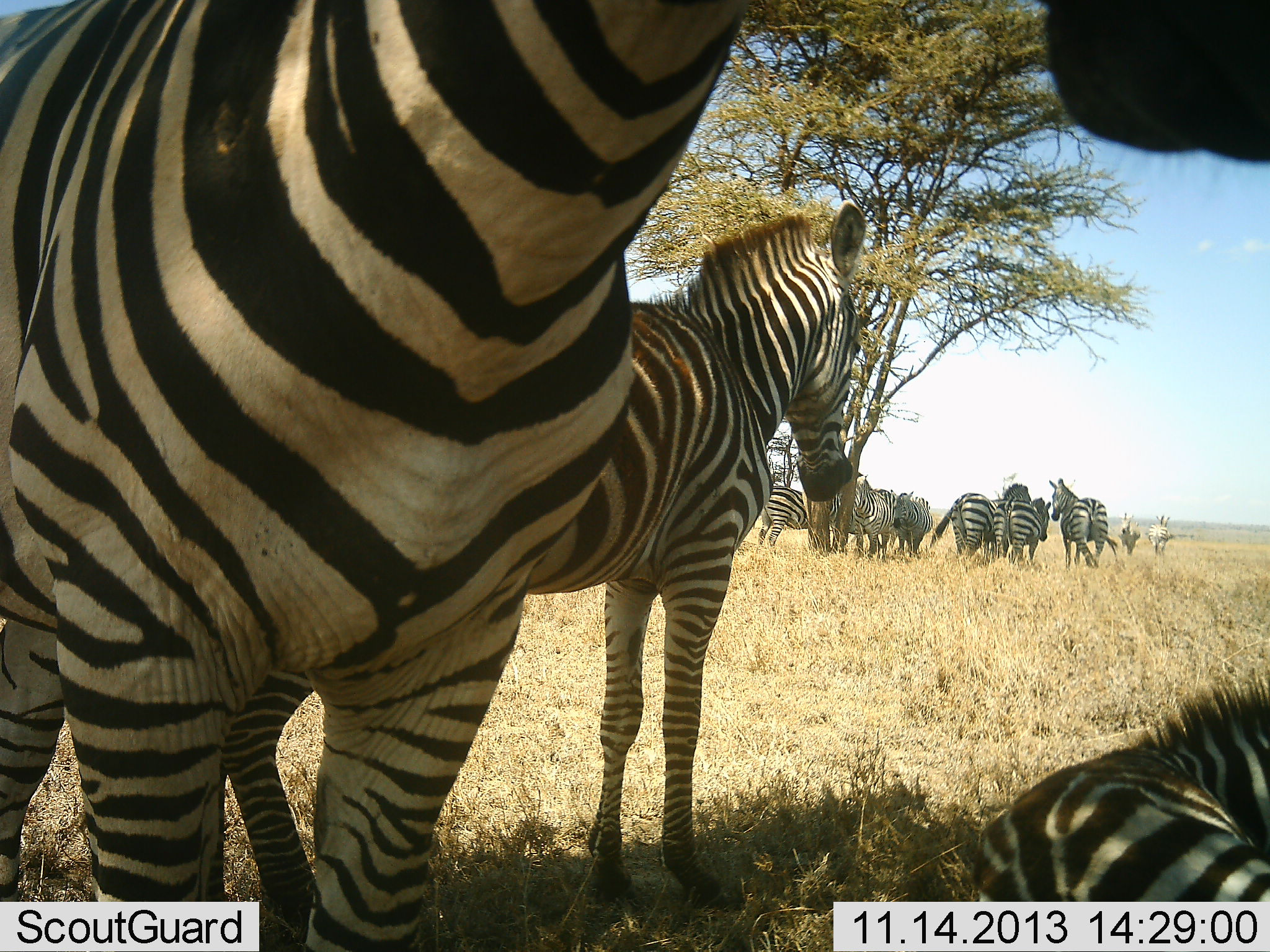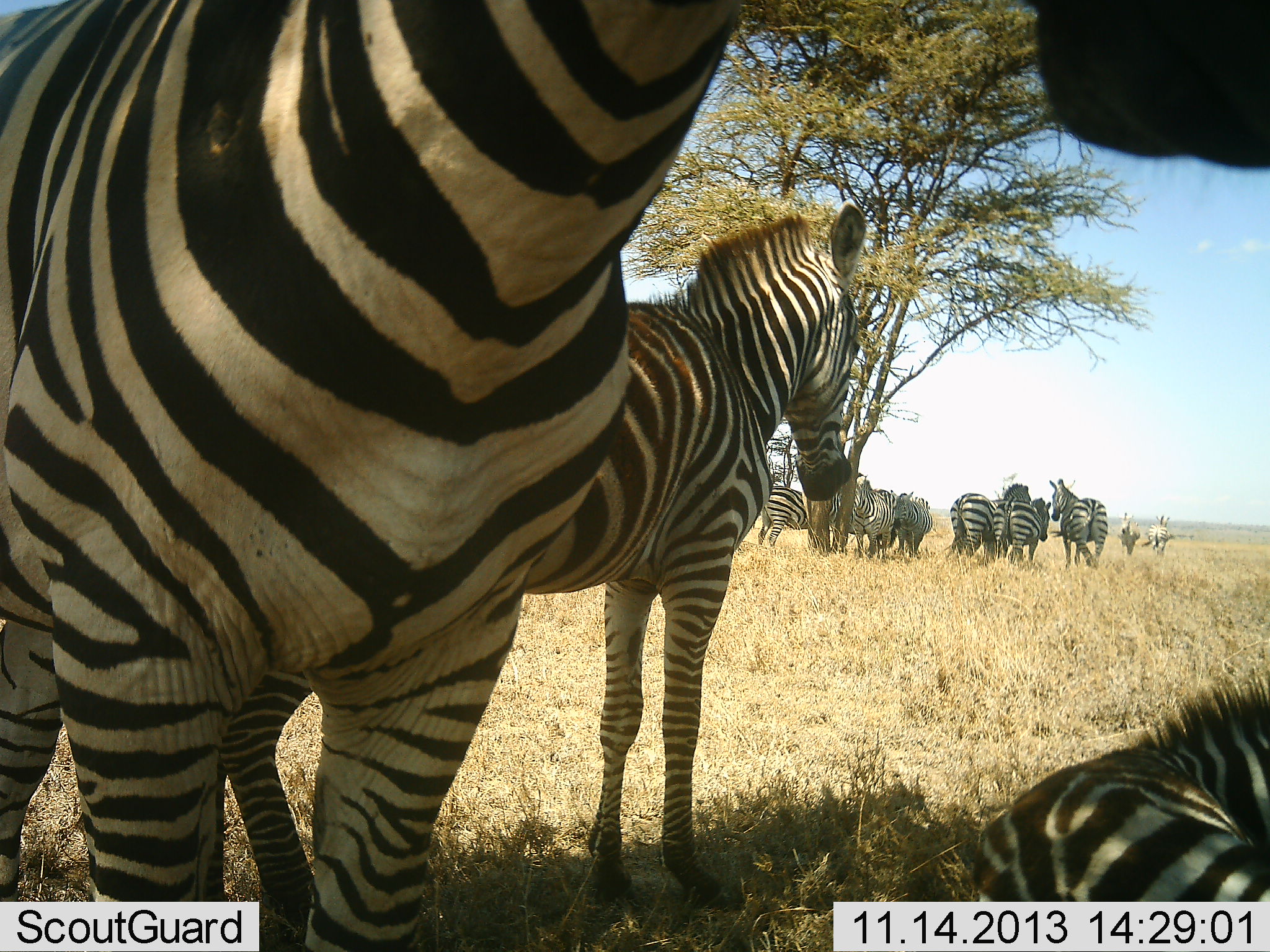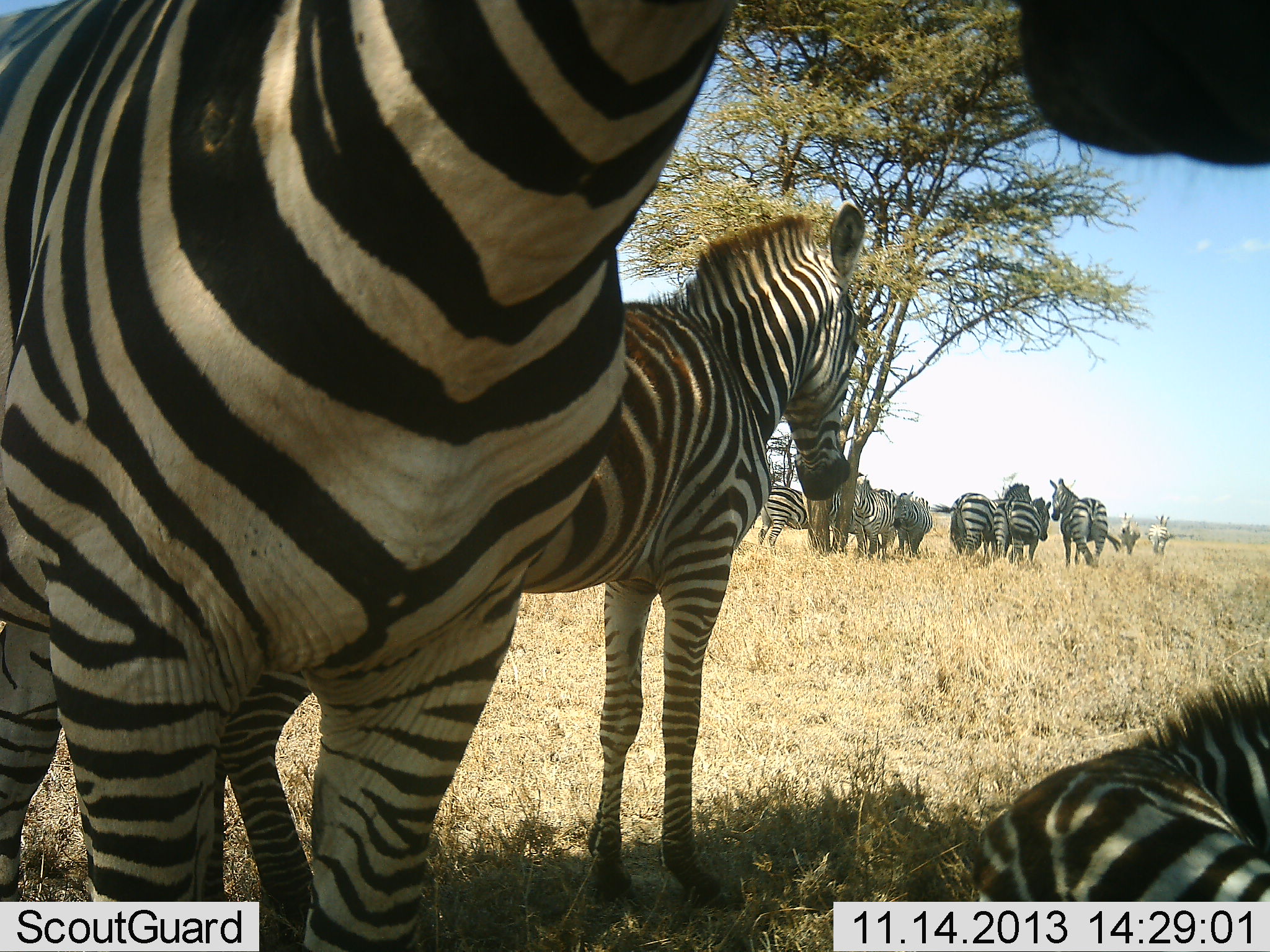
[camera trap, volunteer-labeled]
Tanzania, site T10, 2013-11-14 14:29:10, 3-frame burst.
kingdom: Animalia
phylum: Chordata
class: Mammalia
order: Perissodactyla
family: Equidae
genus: Equus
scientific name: Equus quagga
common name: plains zebra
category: zebra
Zebra (plains zebra) (Equus quagga), count 11-50. Behavior (volunteer vote fractions): standing 90%, resting 90%, moving 10%, interacting 20%. Young present (vote fraction): 0%. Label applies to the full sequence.